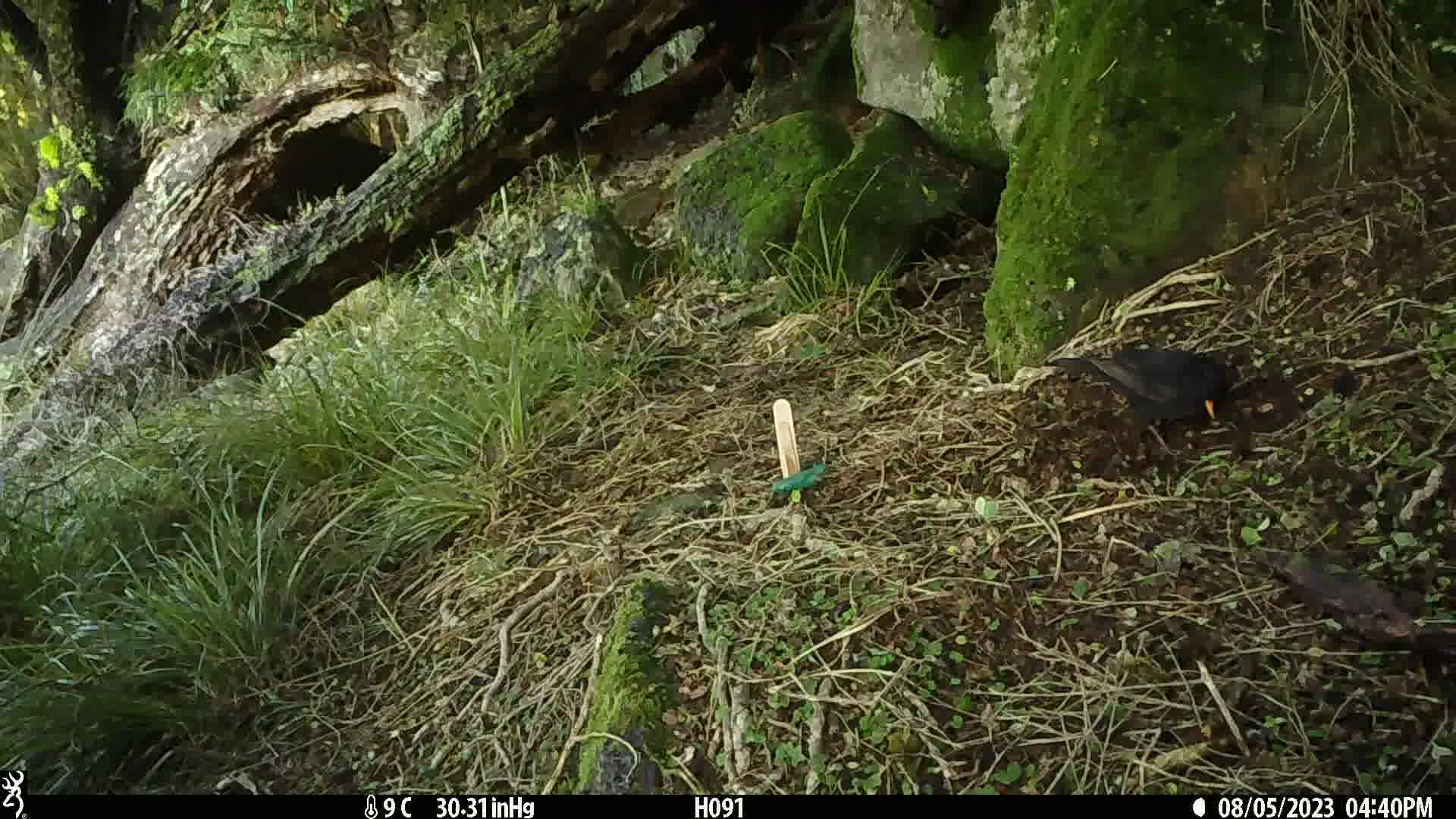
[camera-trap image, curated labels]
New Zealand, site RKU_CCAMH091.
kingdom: Animalia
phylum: Chordata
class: Aves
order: Passeriformes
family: Turdidae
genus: Turdus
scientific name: Turdus merula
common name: eurasian blackbird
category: blackbird